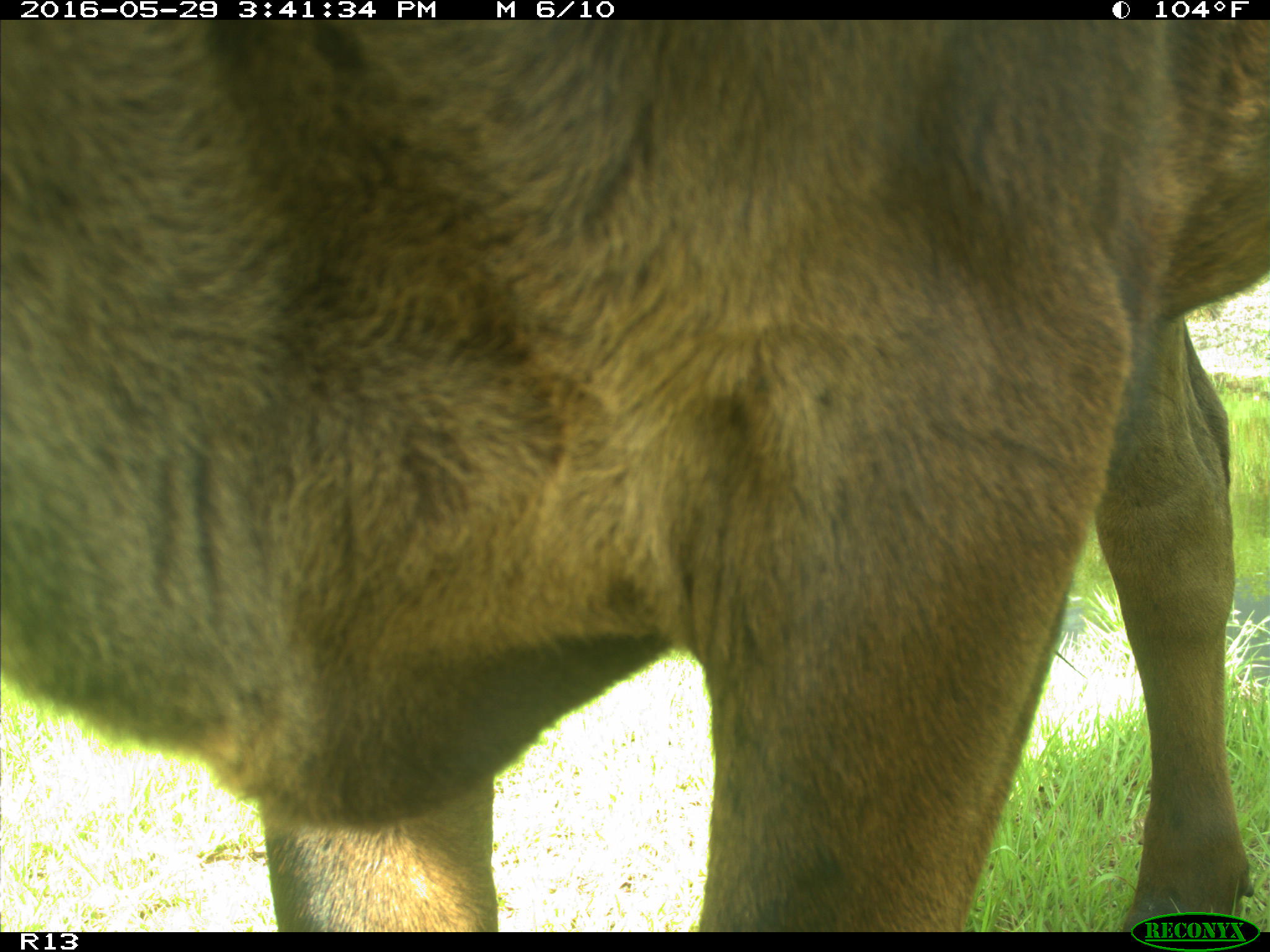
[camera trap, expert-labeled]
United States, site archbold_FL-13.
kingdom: Animalia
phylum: Chordata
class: Mammalia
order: Artiodactyla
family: Bovidae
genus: Bos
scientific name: Bos taurus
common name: domestic cow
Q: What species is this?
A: Bos taurus (domestic cow).